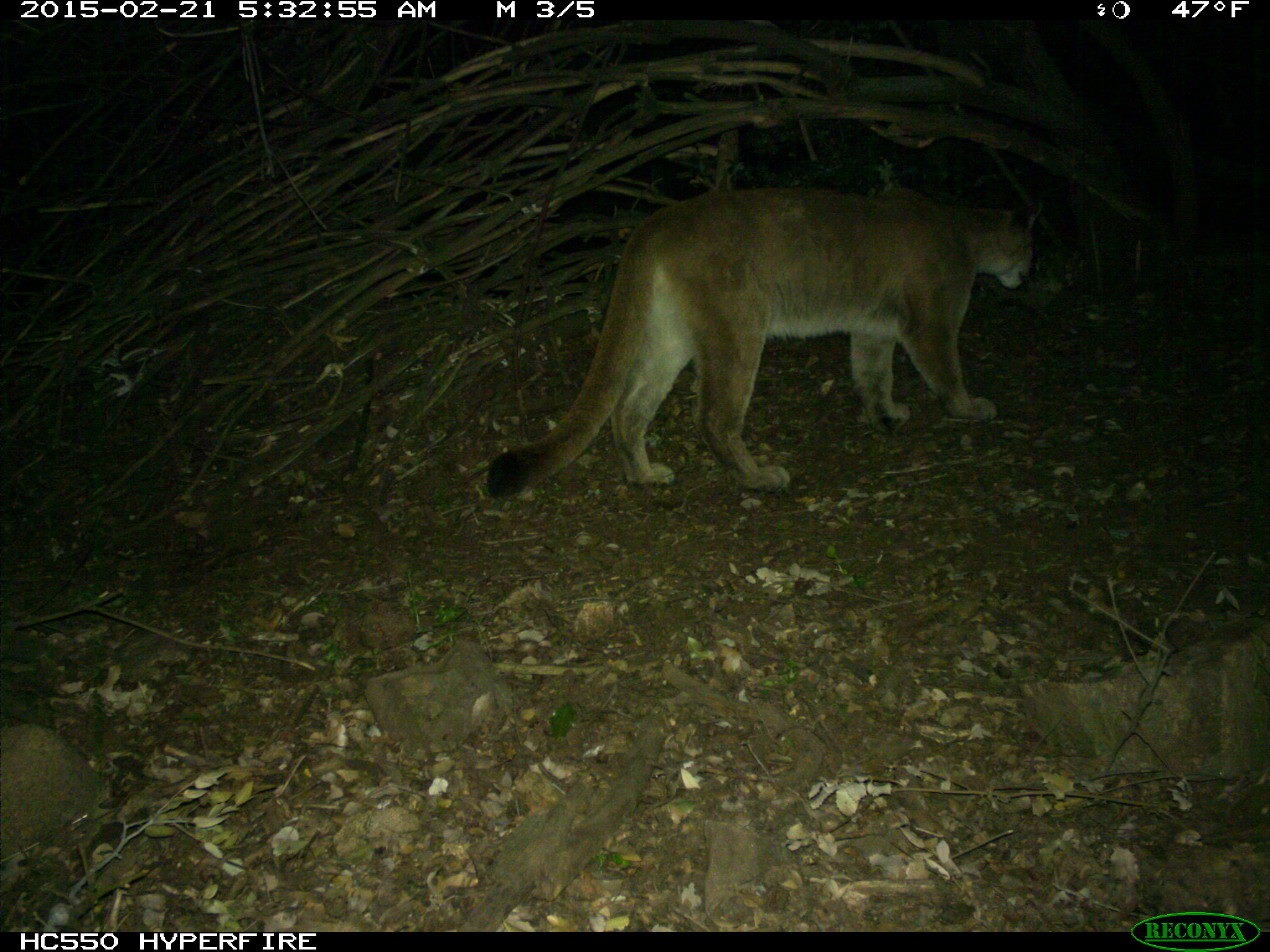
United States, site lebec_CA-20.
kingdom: Animalia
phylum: Chordata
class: Mammalia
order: Carnivora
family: Felidae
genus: Puma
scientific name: Puma concolor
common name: mountain lion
Puma concolor (mountain lion).